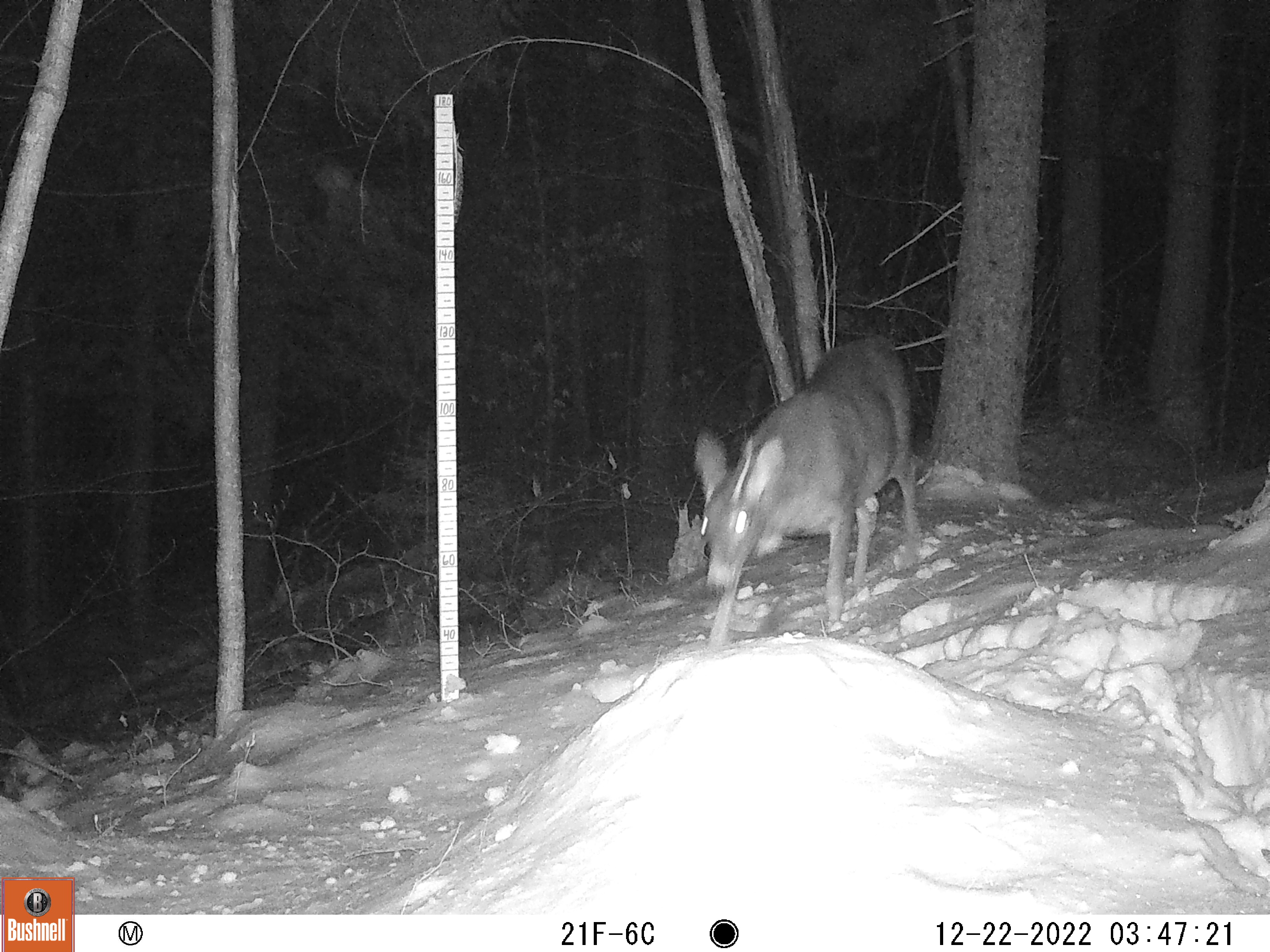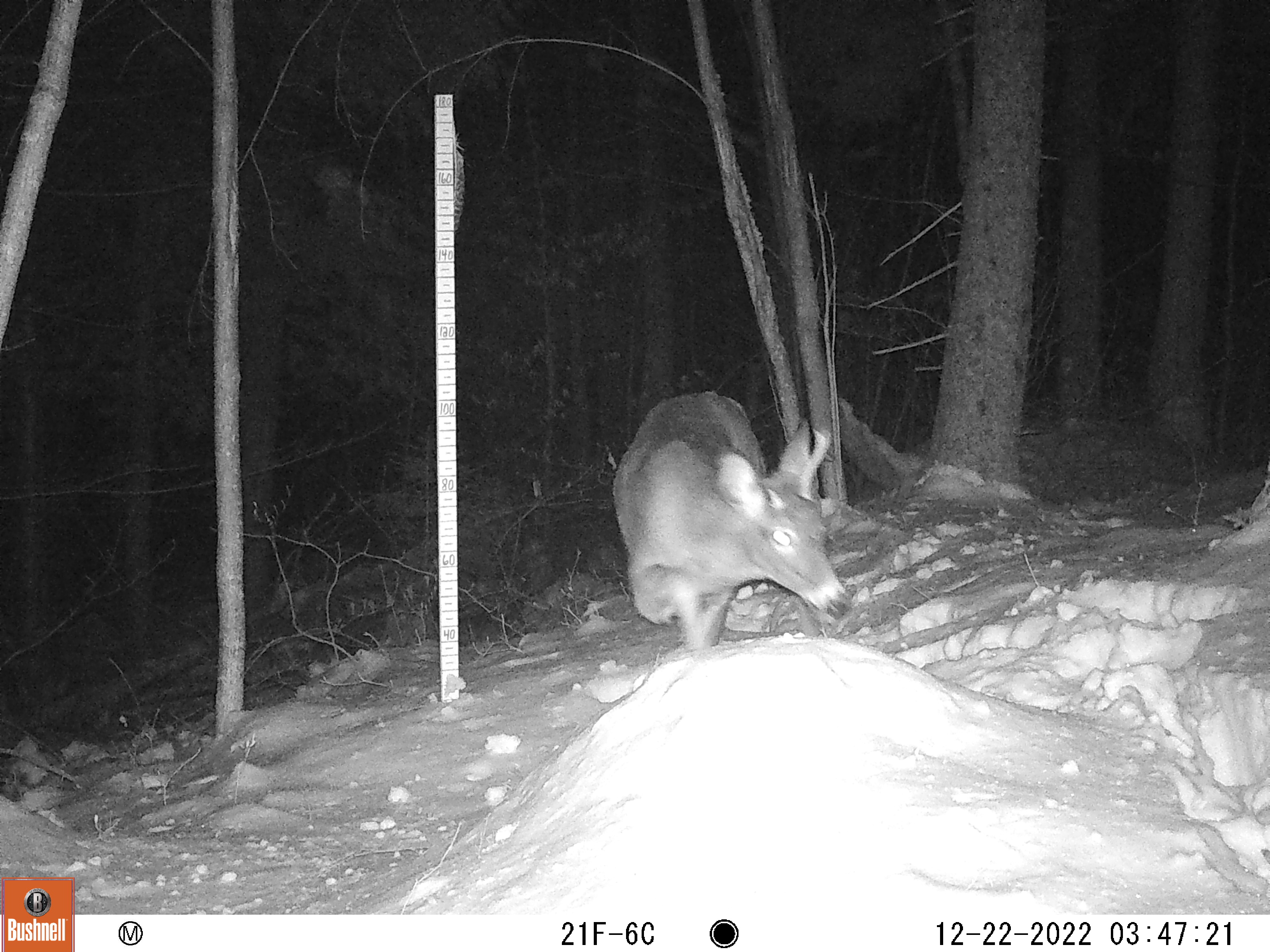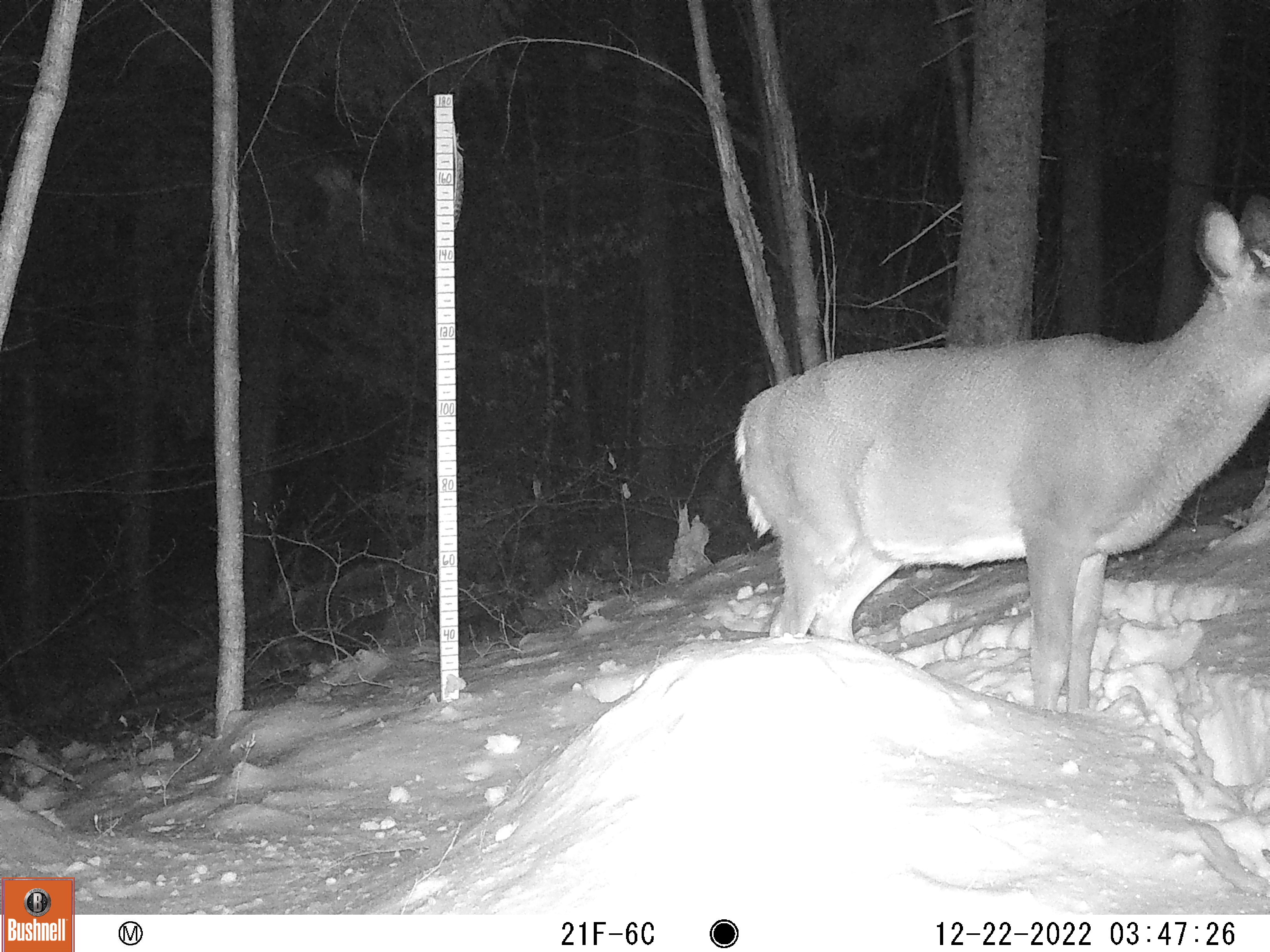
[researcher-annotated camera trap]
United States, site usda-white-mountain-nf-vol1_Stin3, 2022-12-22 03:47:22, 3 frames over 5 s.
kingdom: Animalia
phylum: Chordata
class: Mammalia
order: Artiodactyla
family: Cervidae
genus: Odocoileus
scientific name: Odocoileus virginianus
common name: white-tailed deer